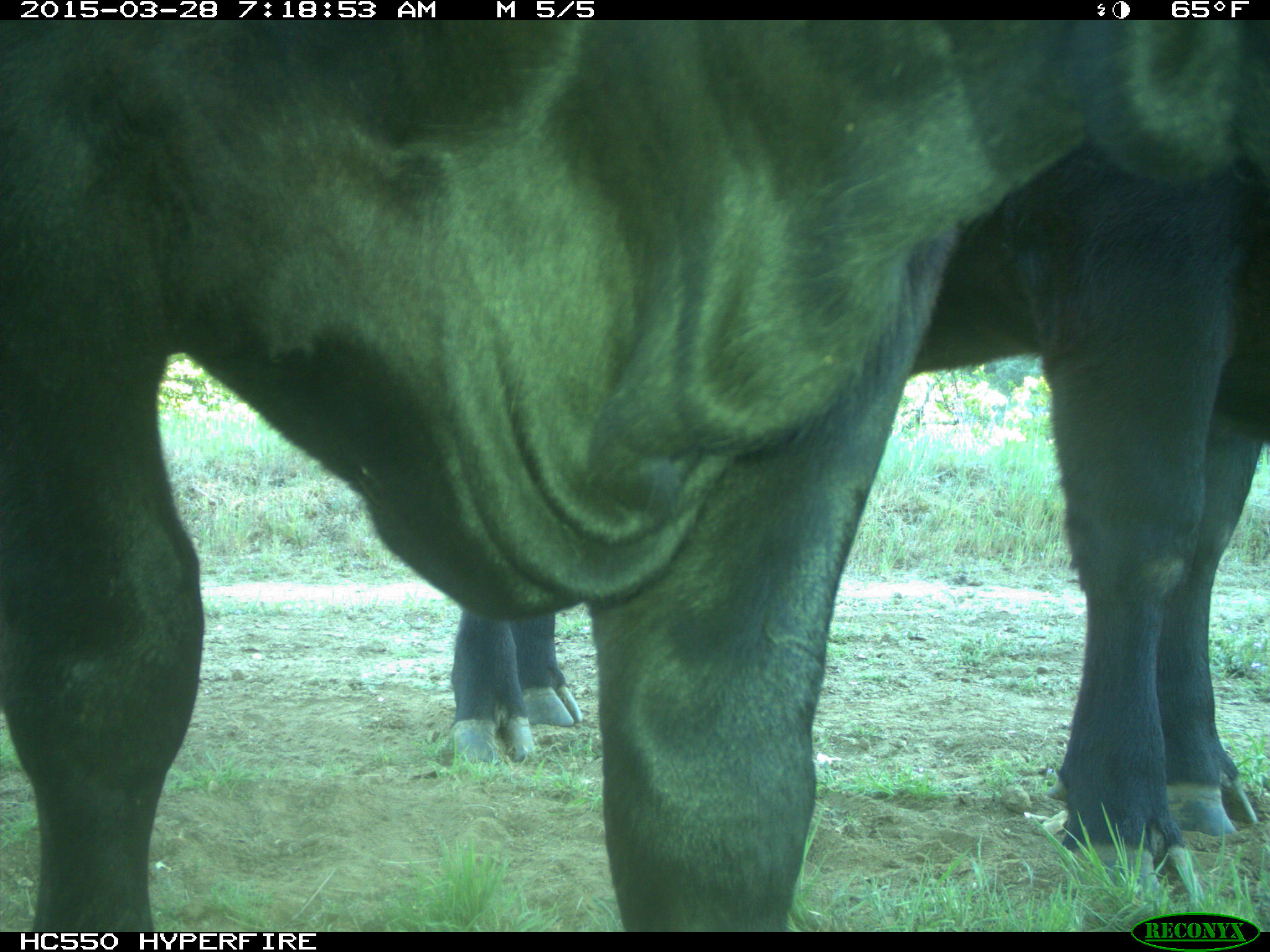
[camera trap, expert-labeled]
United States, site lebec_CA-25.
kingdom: Animalia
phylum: Chordata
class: Mammalia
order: Artiodactyla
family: Bovidae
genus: Bos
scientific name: Bos taurus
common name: domestic cow